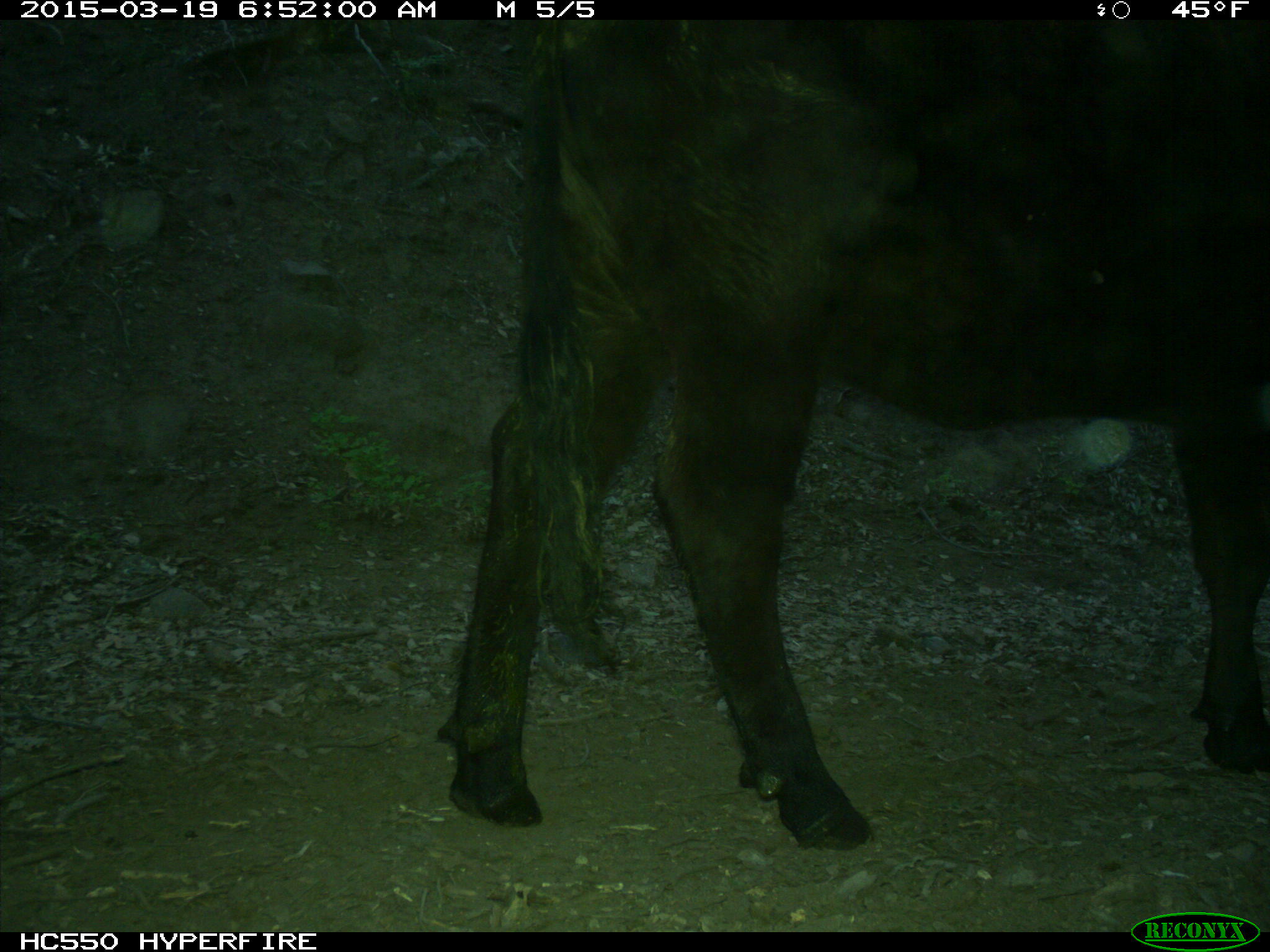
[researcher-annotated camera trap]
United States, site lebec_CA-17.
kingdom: Animalia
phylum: Chordata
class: Mammalia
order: Artiodactyla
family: Bovidae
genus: Bos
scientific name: Bos taurus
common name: domestic cow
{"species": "Bos taurus (domestic cow)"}